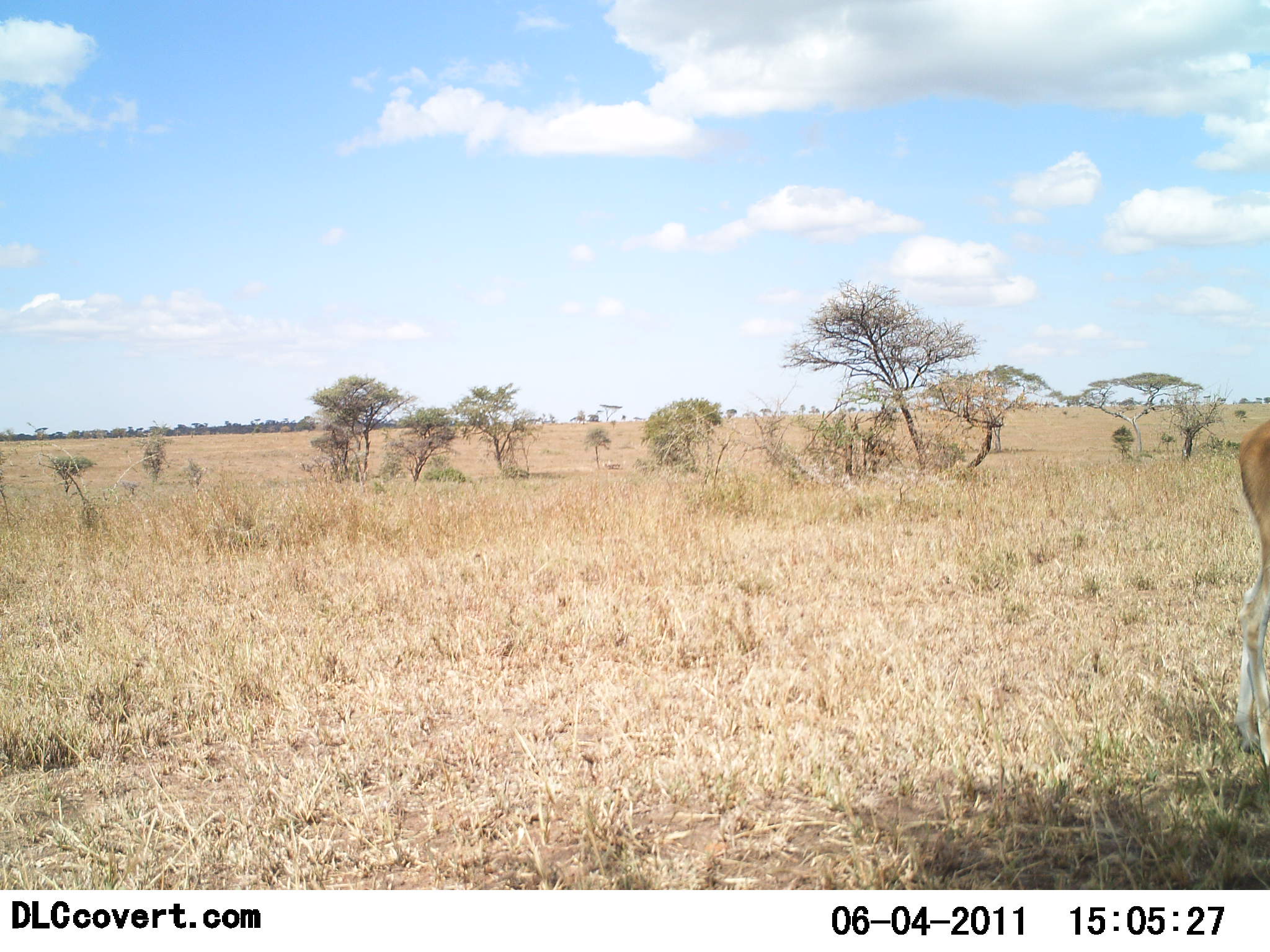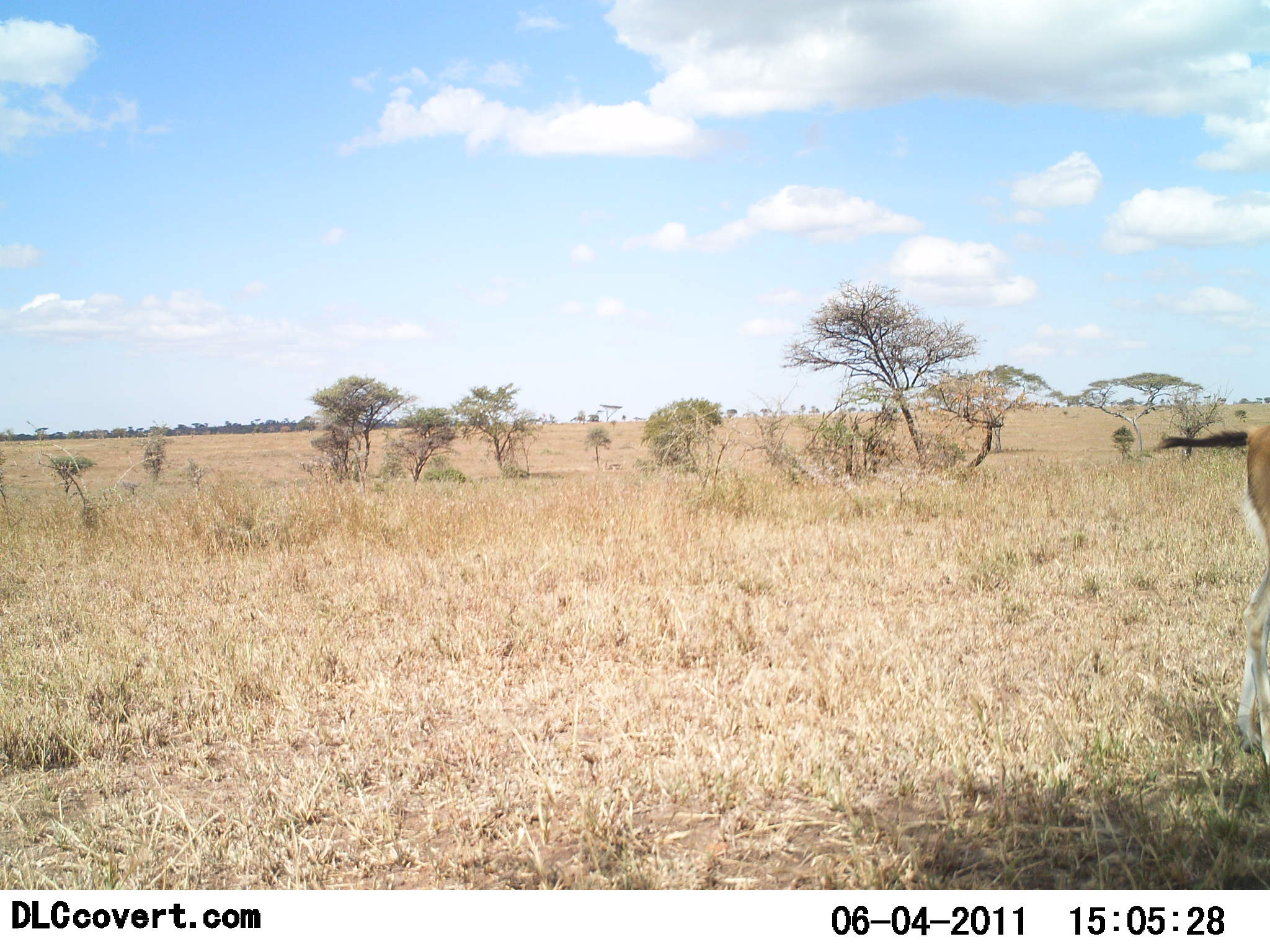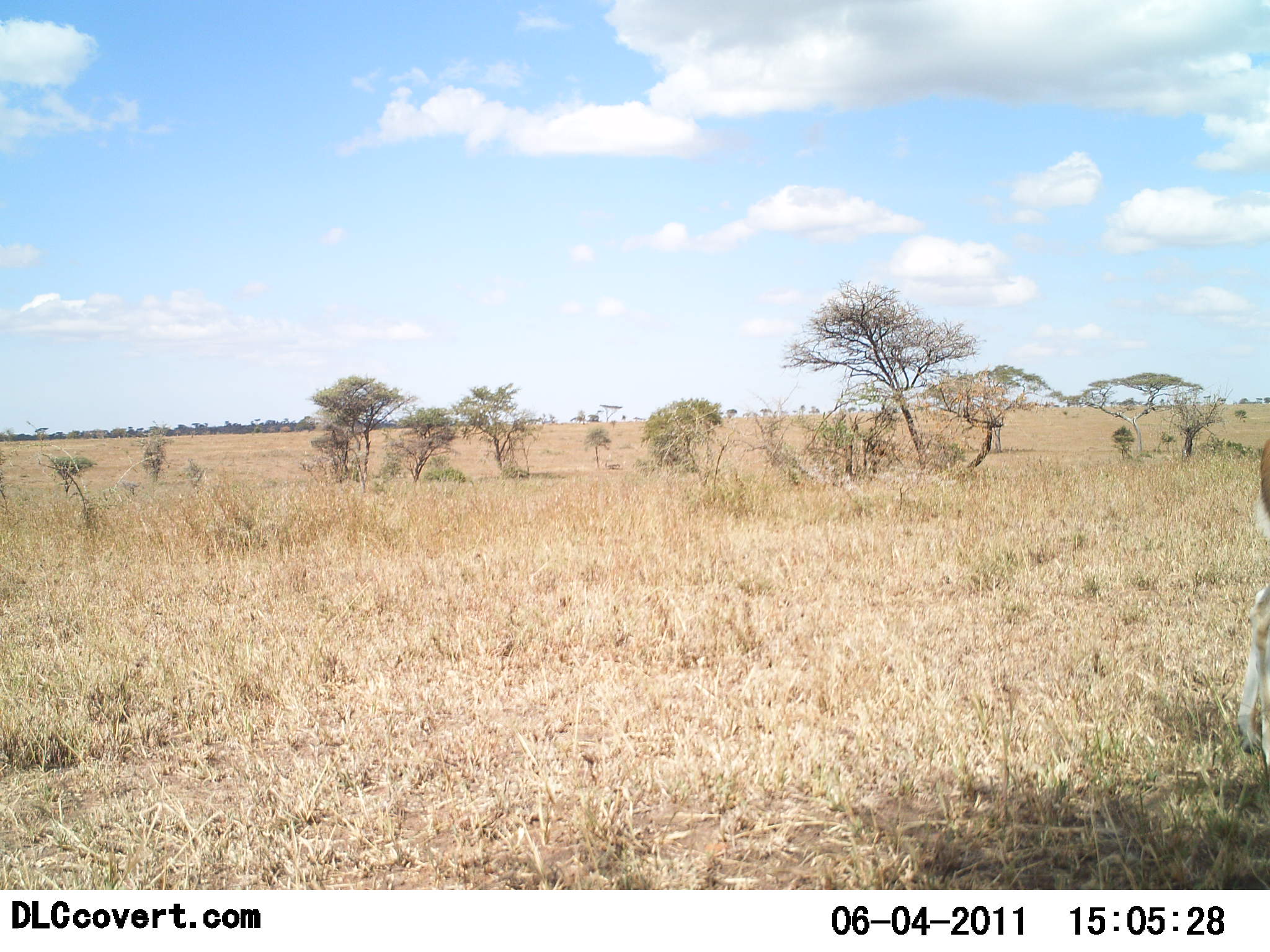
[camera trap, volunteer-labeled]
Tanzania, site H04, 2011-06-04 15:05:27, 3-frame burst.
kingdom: Animalia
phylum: Chordata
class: Mammalia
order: Artiodactyla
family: Bovidae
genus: Eudorcas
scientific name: Eudorcas thomsonii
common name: thomson's gazelle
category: gazellethomsons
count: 1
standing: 100%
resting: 0%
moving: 0%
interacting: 0%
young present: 0%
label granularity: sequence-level